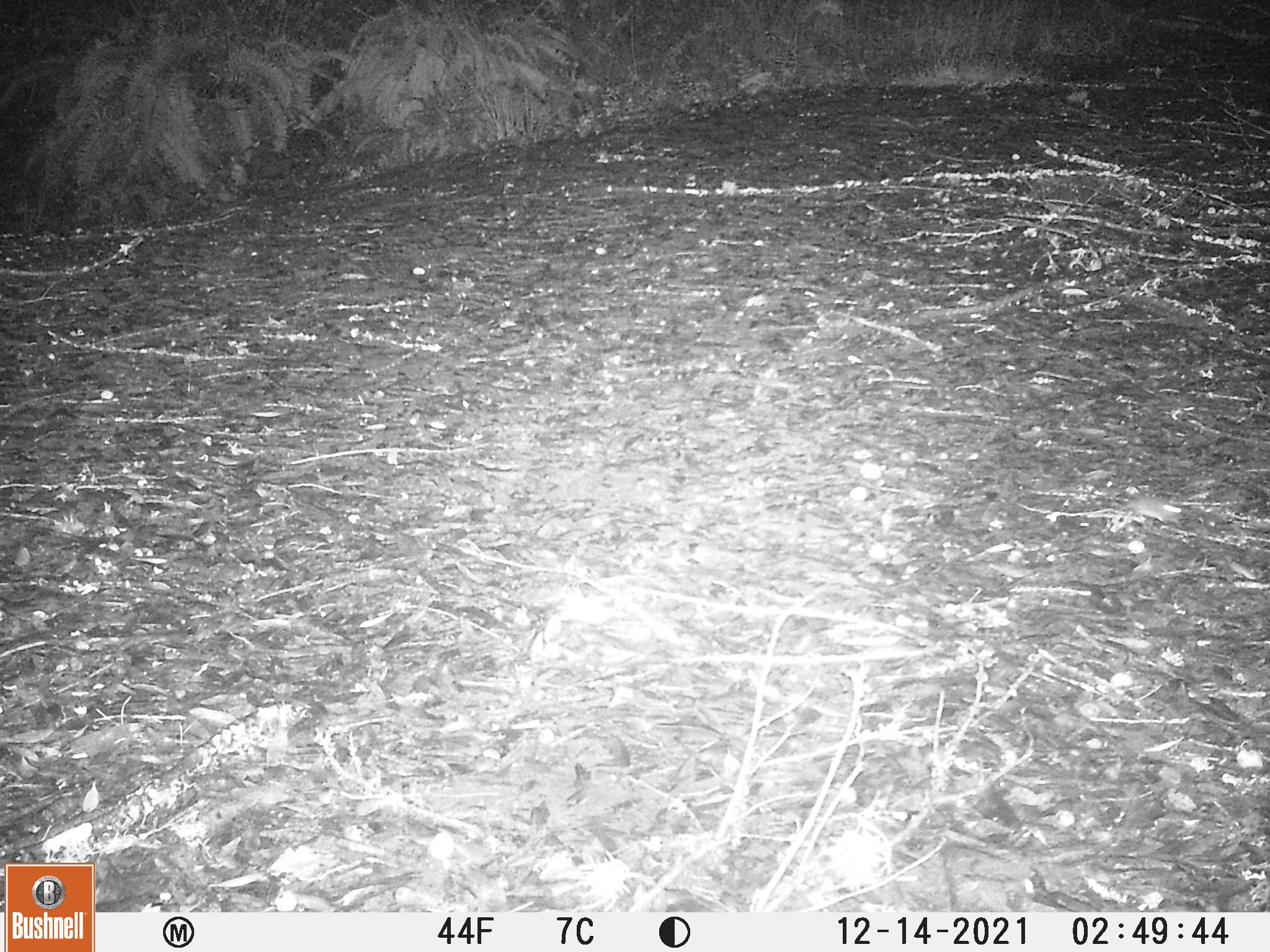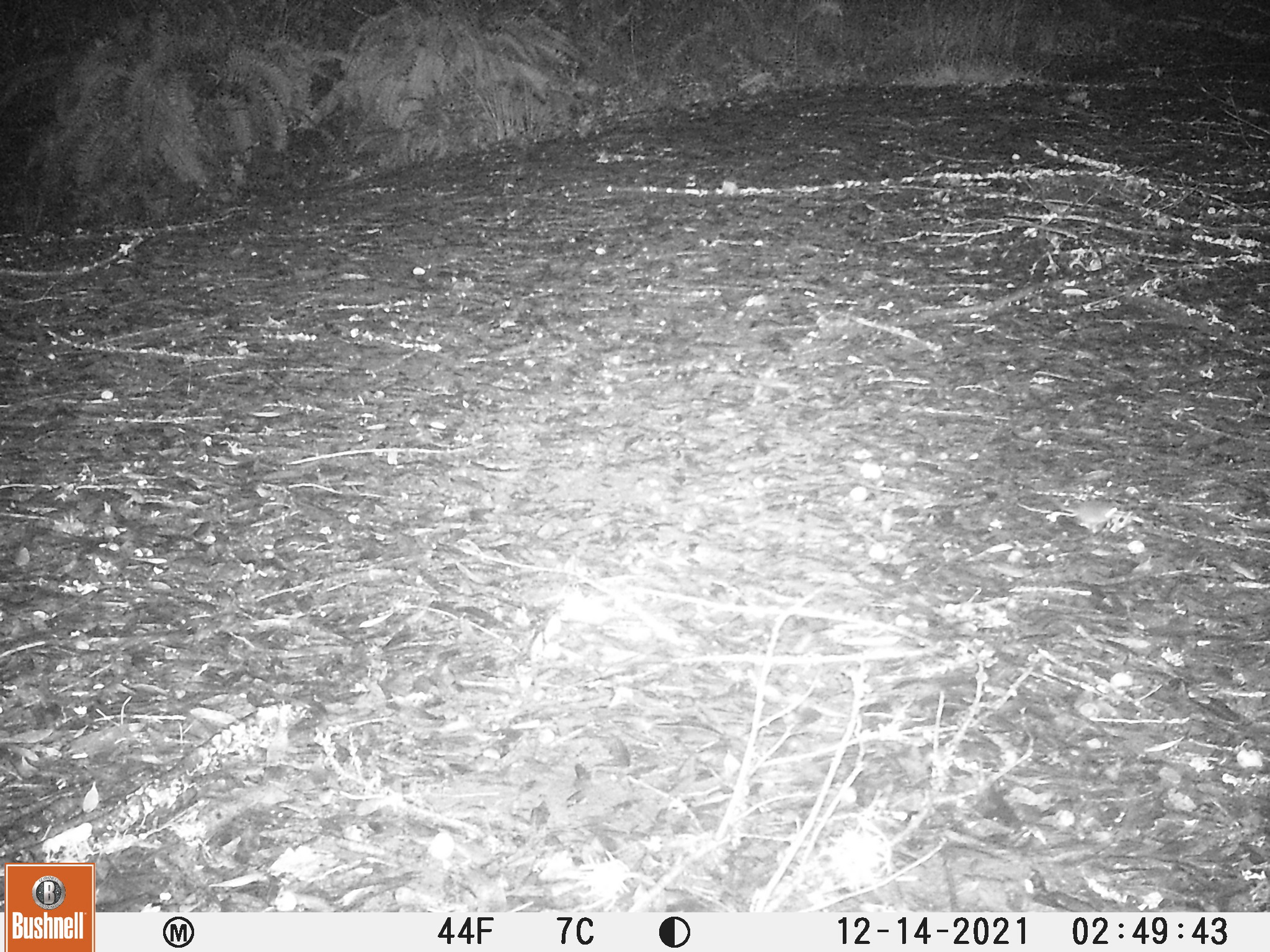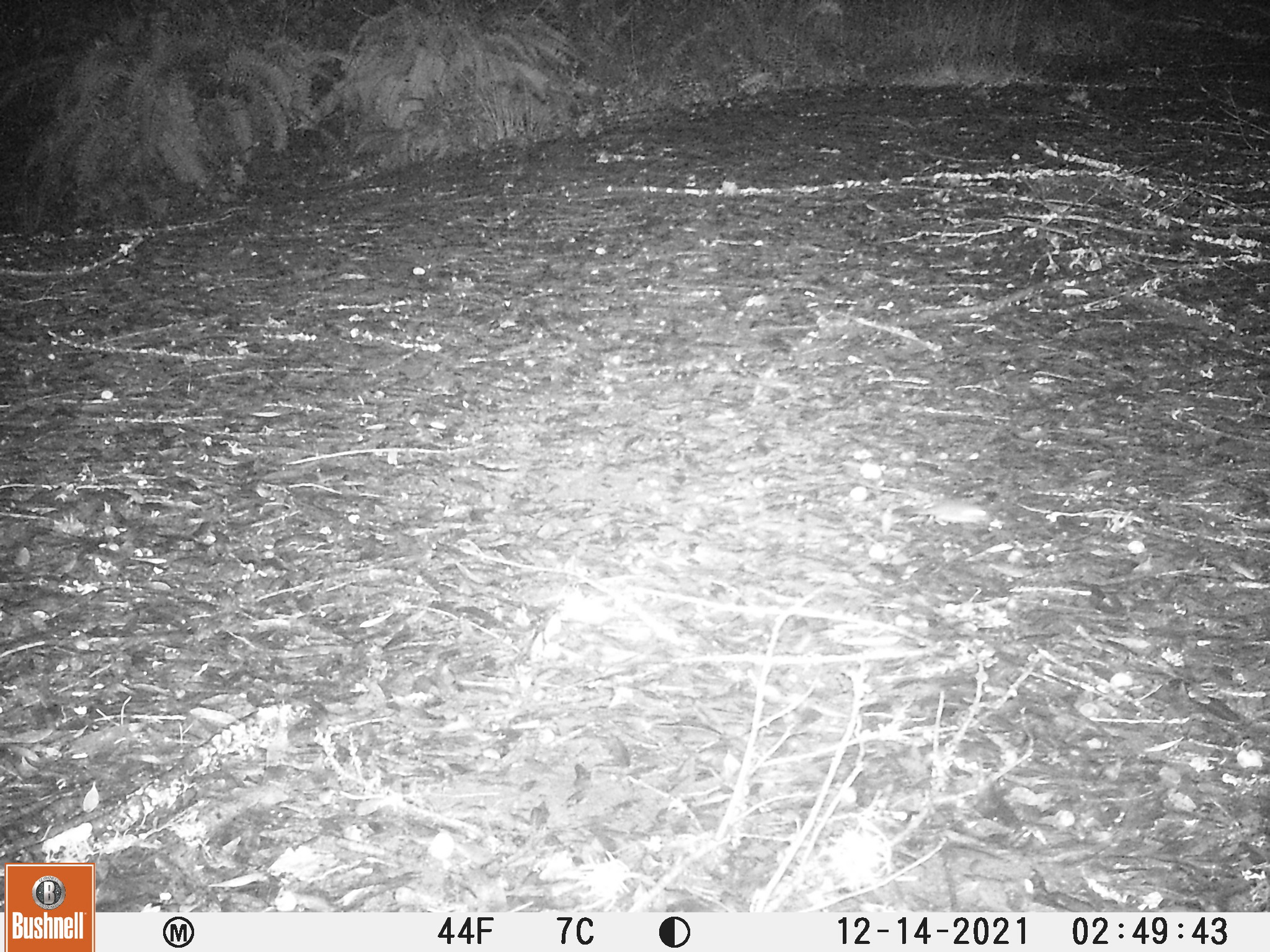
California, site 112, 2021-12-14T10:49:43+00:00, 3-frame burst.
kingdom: Animalia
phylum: Chordata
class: Mammalia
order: Rodentia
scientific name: Rodentia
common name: mouse or rat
Mouse or rat (Rodentia).